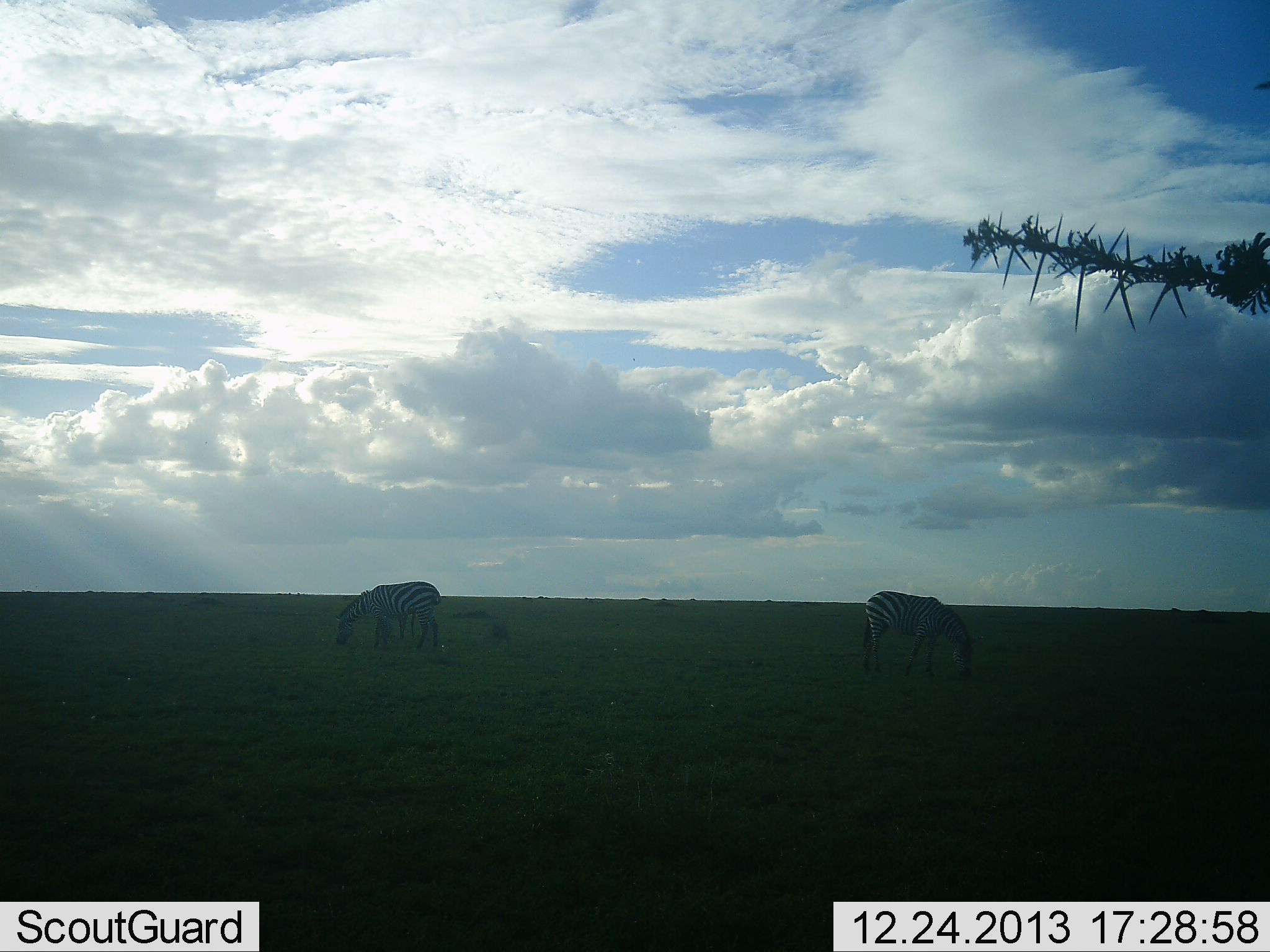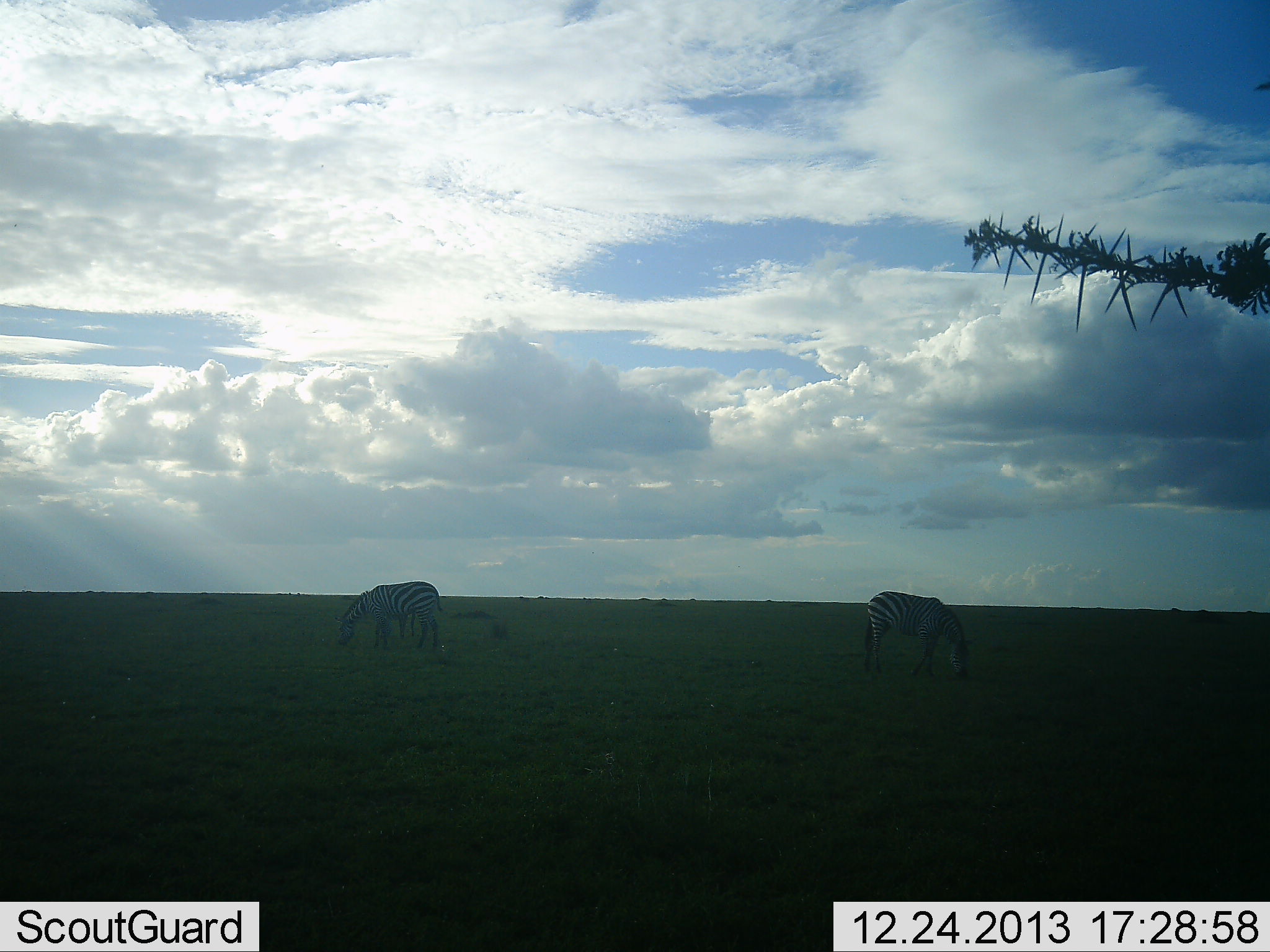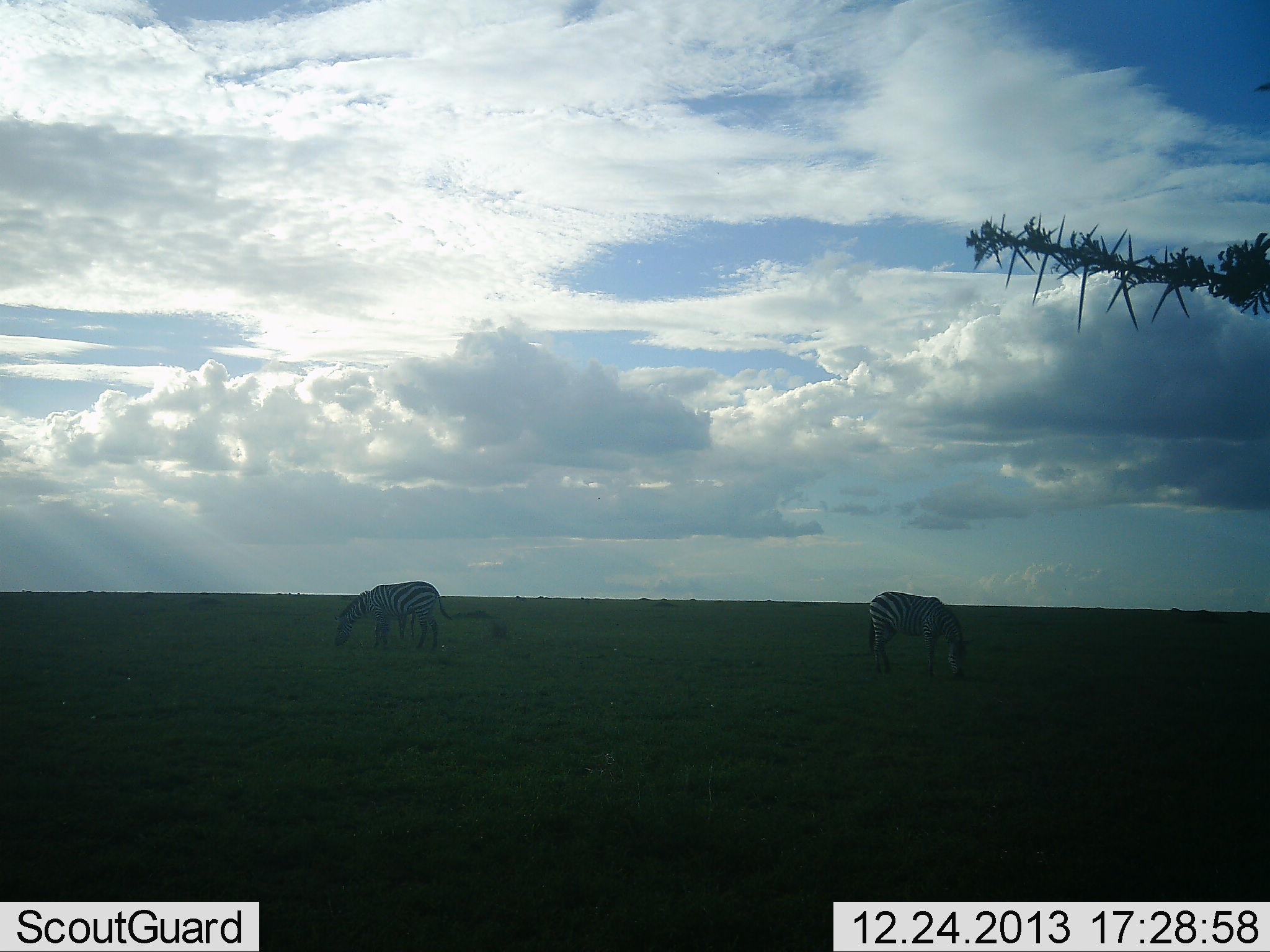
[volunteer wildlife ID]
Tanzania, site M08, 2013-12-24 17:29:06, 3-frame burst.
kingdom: Animalia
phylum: Chordata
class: Mammalia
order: Perissodactyla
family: Equidae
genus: Equus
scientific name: Equus quagga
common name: plains zebra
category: zebra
Zebra (plains zebra) (Equus quagga), count 2. Behavior (volunteer vote fractions): standing 30%, resting 0%, moving 0%, interacting 0%. Young present (vote fraction): 0%. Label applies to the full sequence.